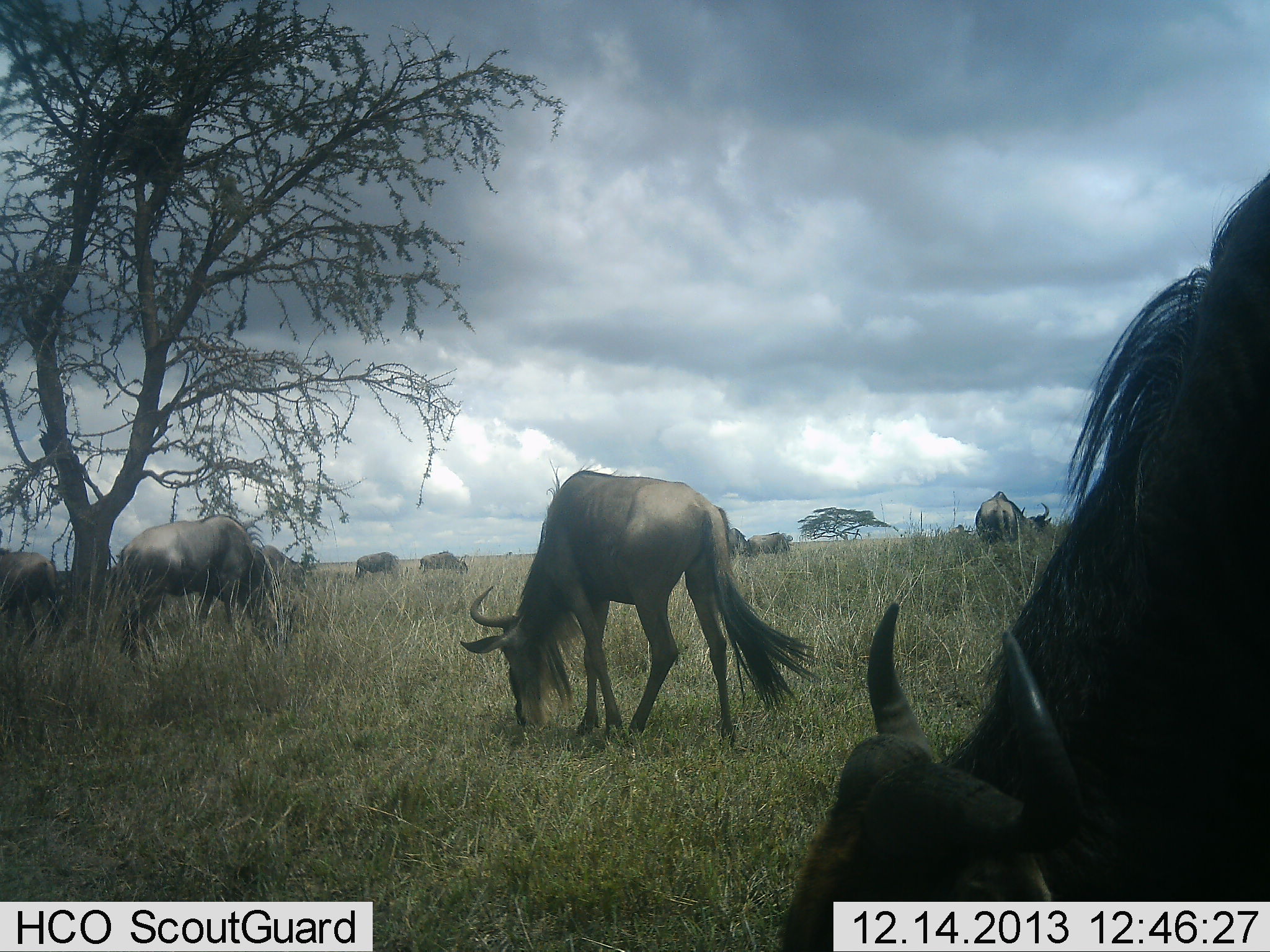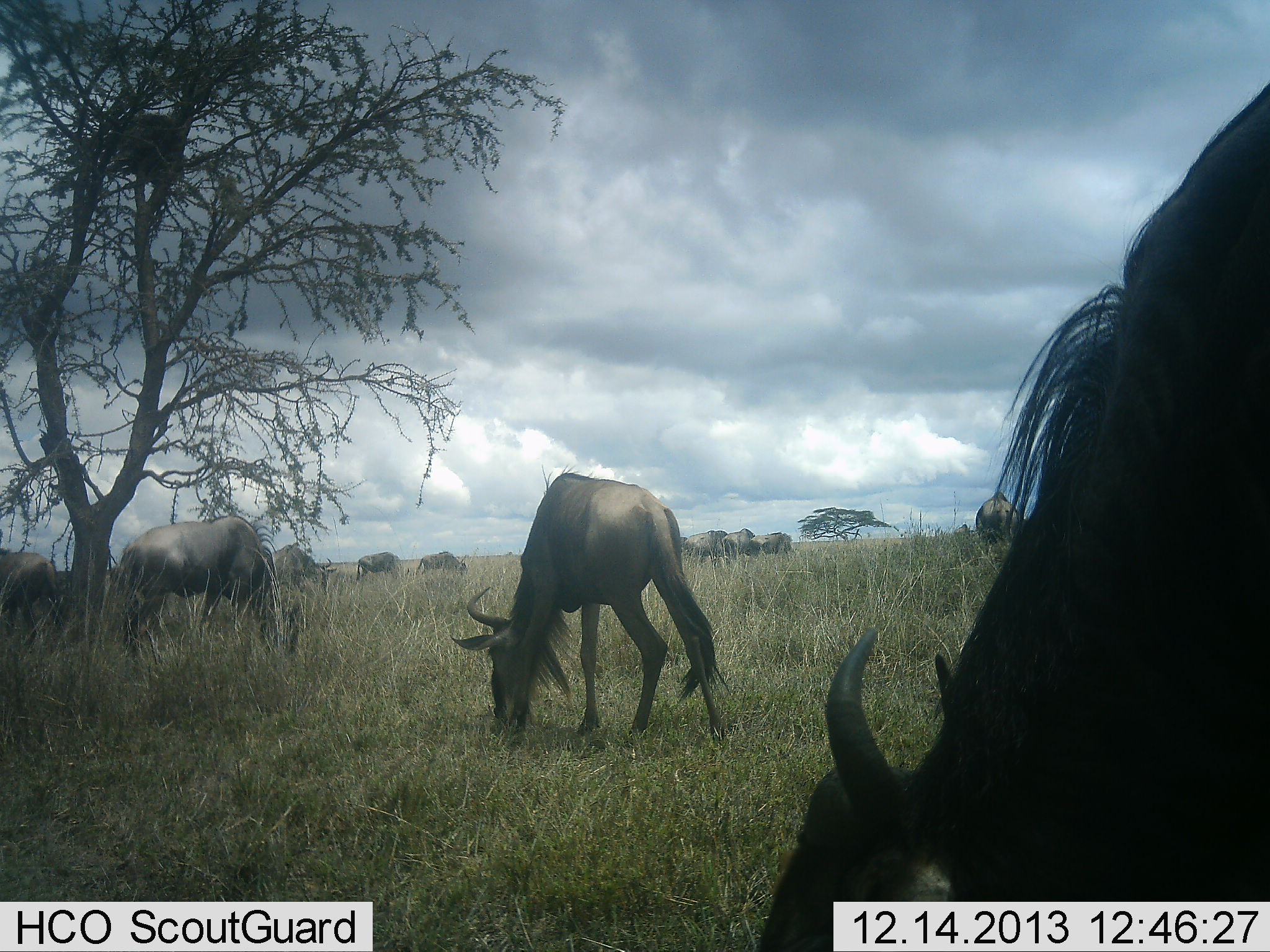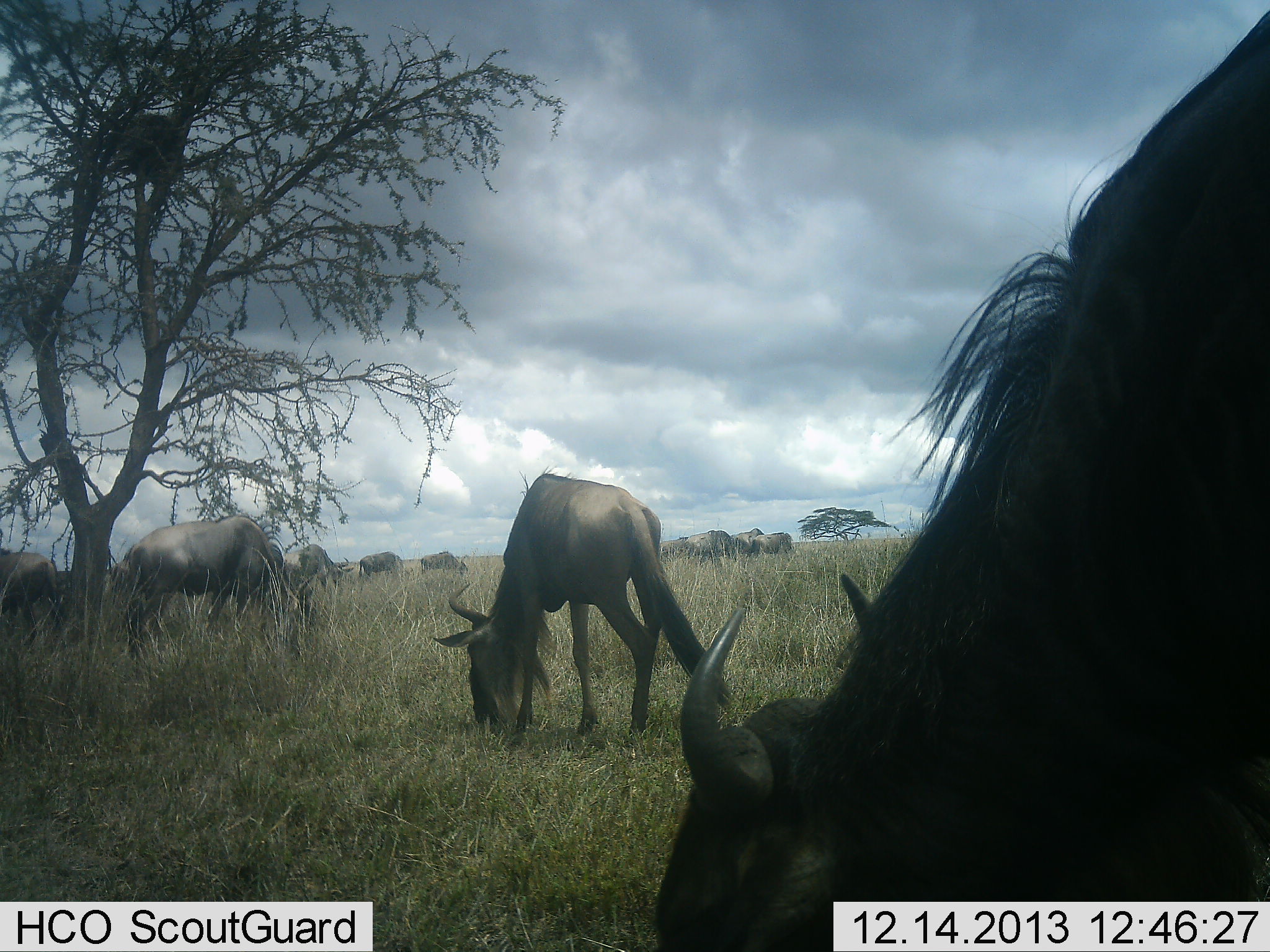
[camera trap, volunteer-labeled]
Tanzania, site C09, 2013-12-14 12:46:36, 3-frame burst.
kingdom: Animalia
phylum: Chordata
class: Mammalia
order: Artiodactyla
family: Bovidae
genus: Connochaetes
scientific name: Connochaetes taurinus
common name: blue wildebeest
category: wildebeest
Wildebeest (blue wildebeest) (Connochaetes taurinus), count 11-50. Behavior (volunteer vote fractions): standing 50%, resting 0%, moving 30%, interacting 0%. Young present (vote fraction): 0%. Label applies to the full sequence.